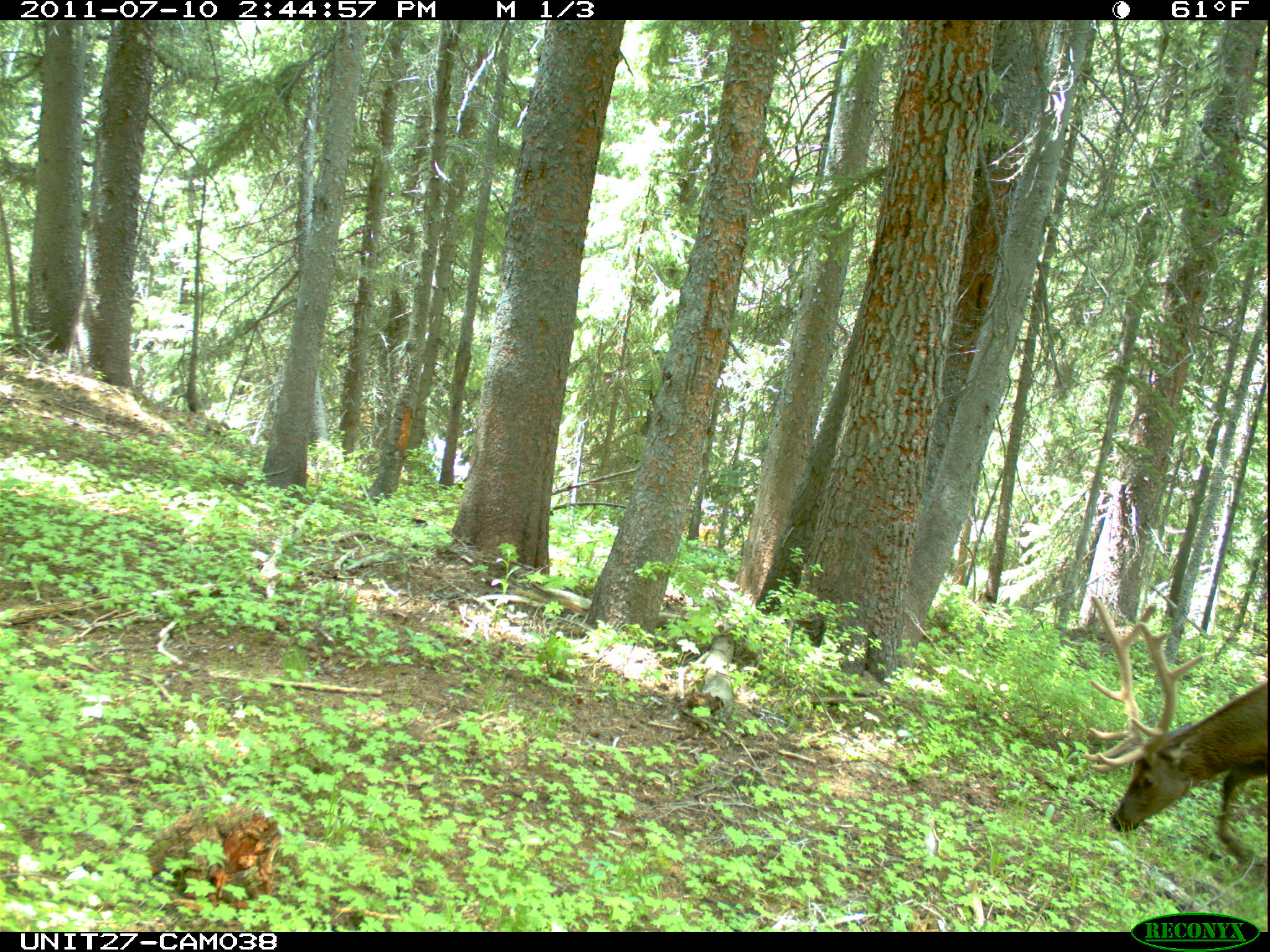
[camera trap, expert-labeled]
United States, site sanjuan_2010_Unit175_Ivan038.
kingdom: Animalia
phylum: Chordata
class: Mammalia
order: Artiodactyla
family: Cervidae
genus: Cervus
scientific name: Cervus elaphus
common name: red deer